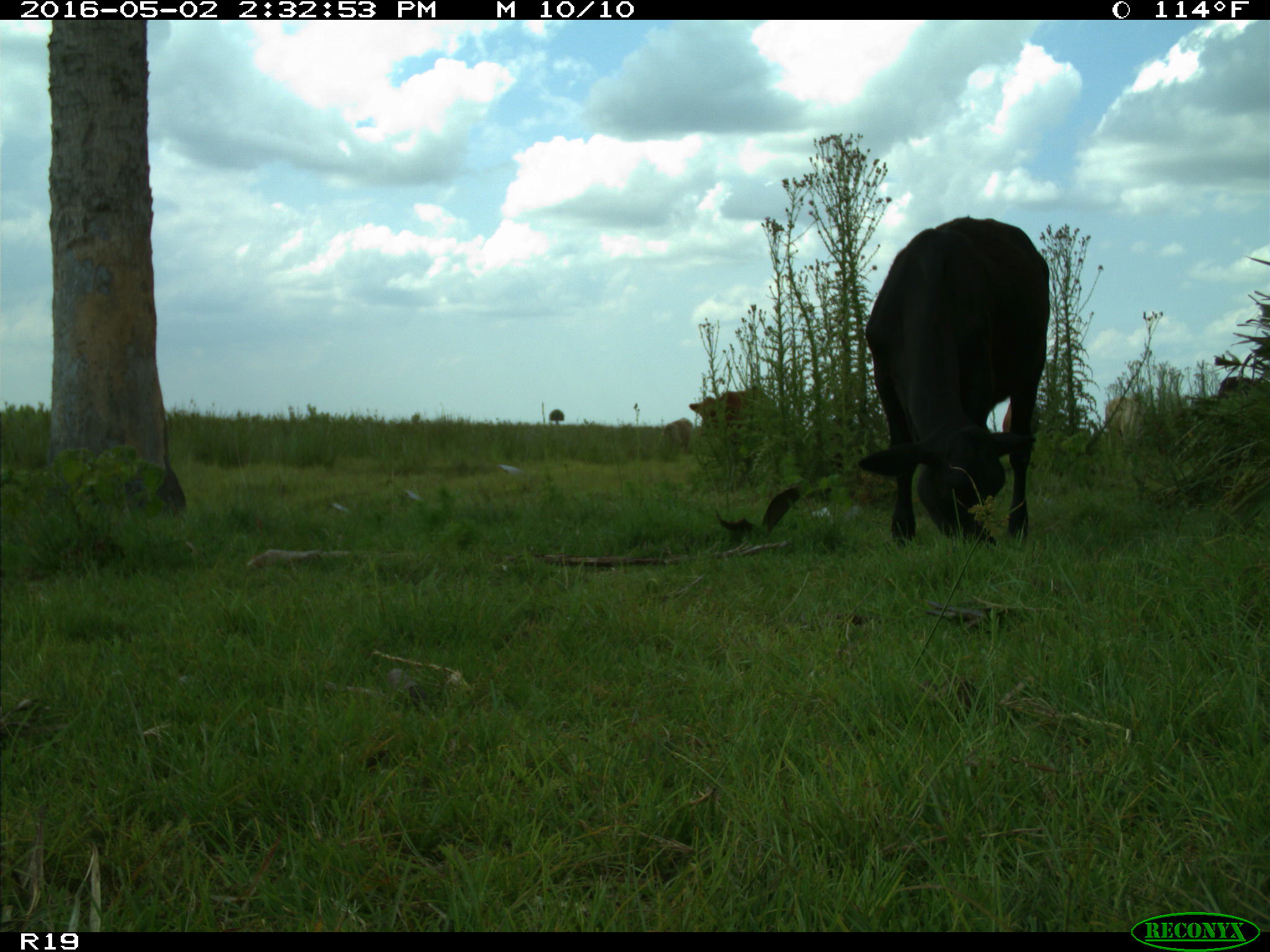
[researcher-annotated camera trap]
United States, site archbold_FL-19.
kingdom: Animalia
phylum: Chordata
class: Mammalia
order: Artiodactyla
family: Bovidae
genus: Bos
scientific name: Bos taurus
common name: domestic cow